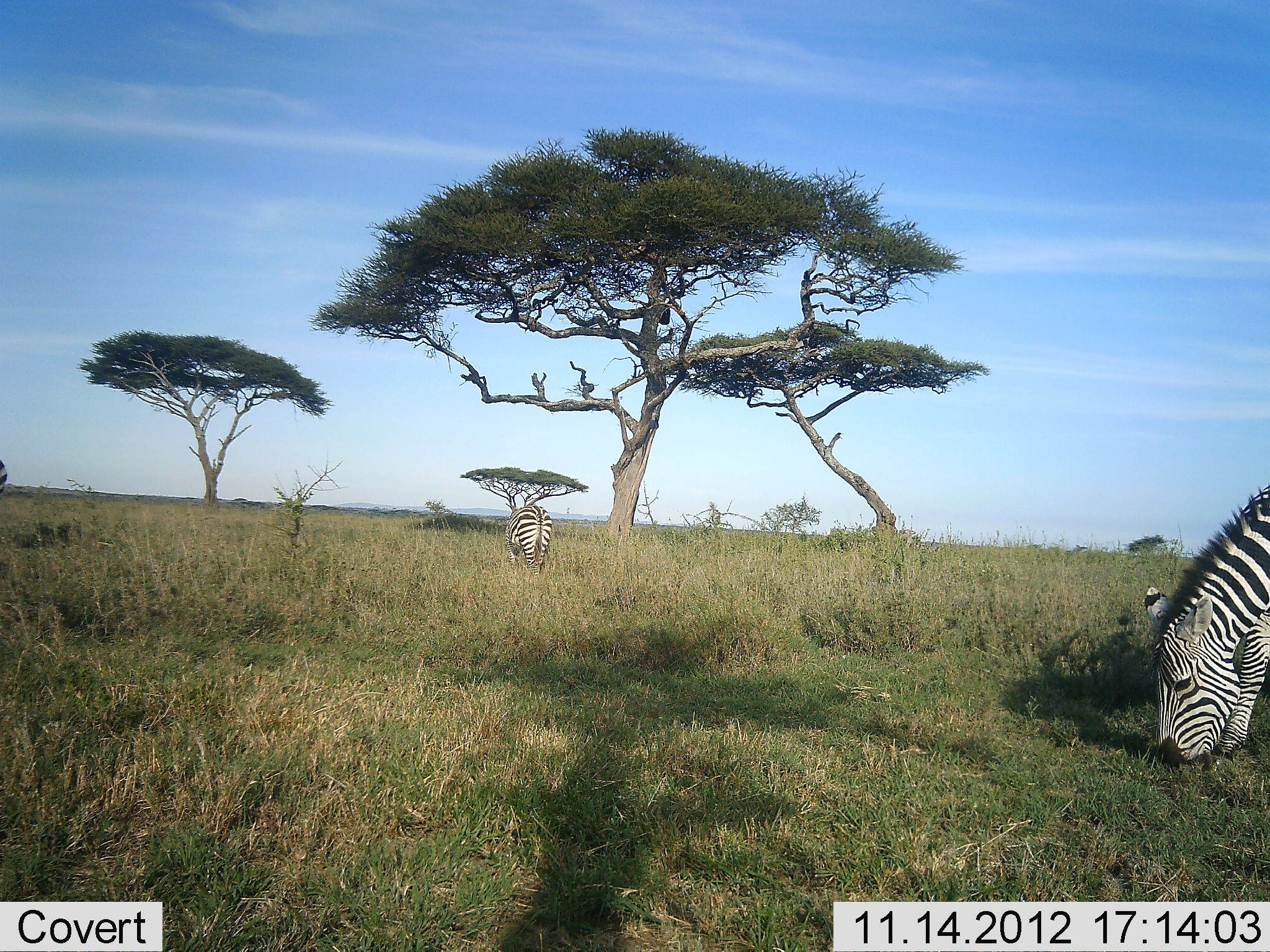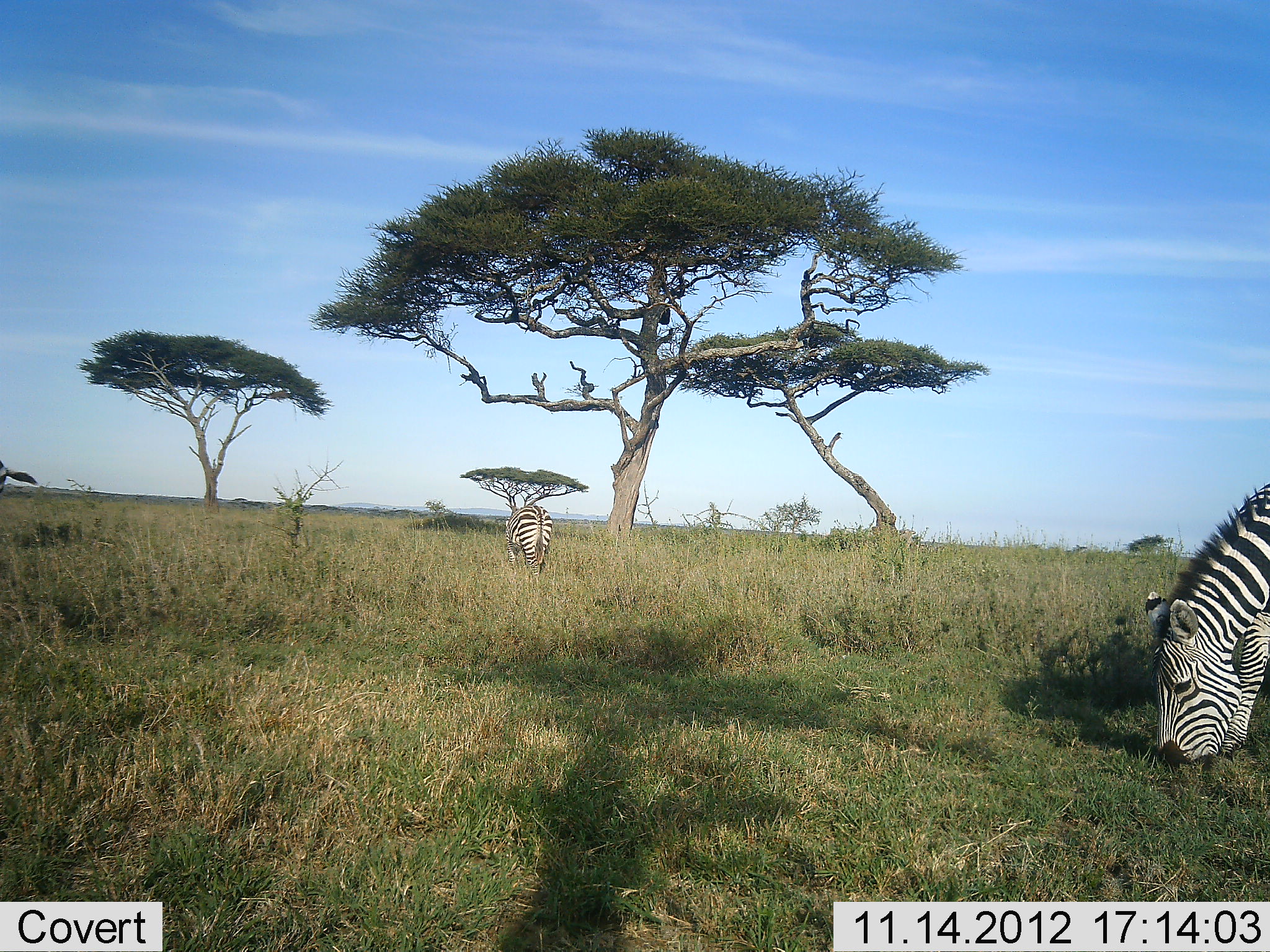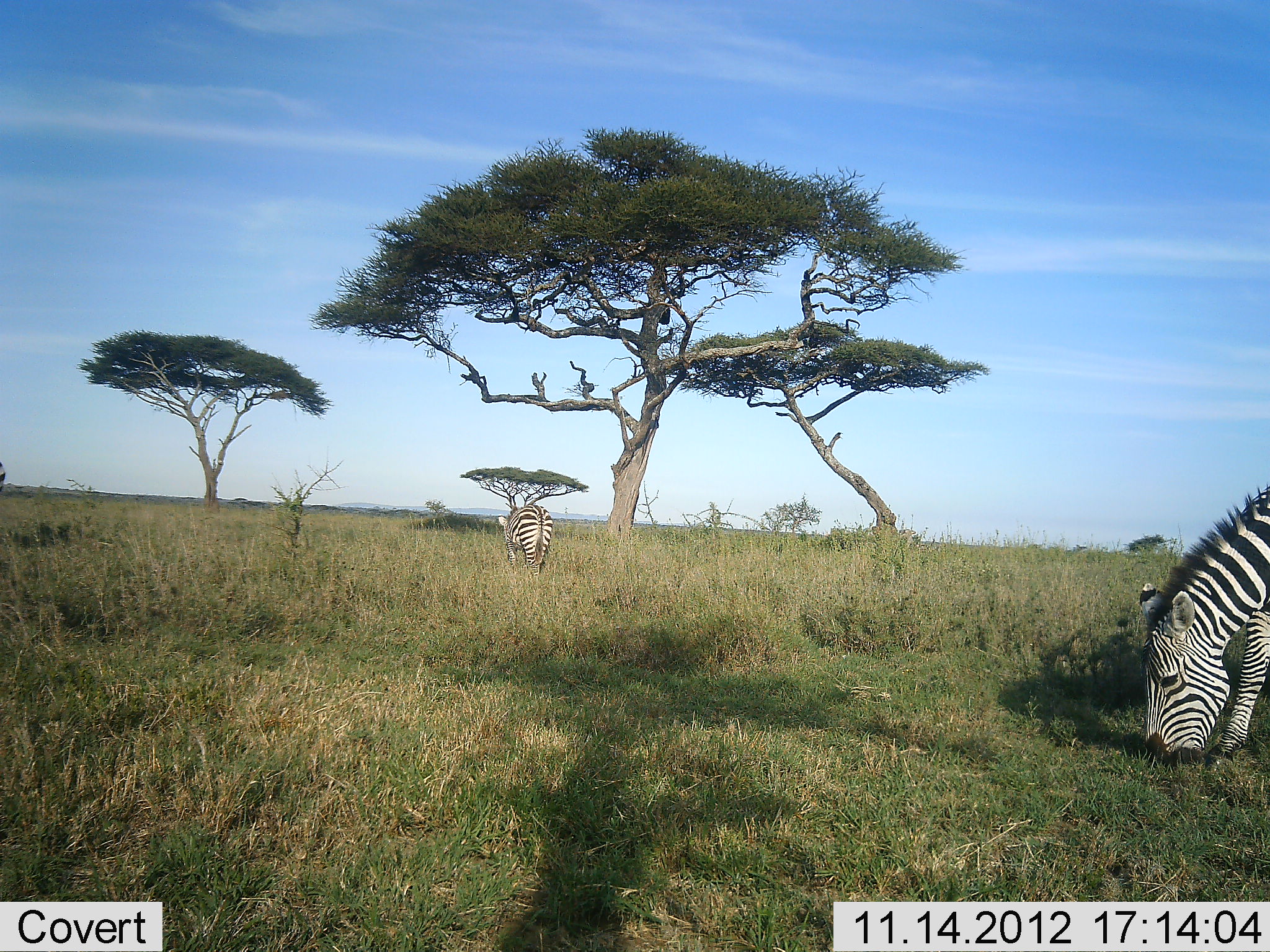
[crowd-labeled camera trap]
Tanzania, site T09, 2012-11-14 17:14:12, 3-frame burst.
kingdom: Animalia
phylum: Chordata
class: Mammalia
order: Perissodactyla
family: Equidae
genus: Equus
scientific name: Equus quagga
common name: plains zebra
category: zebra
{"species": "zebra (plains zebra) (Equus quagga)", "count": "3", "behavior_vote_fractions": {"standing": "60%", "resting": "0%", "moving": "0%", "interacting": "0%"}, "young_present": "0%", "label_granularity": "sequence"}